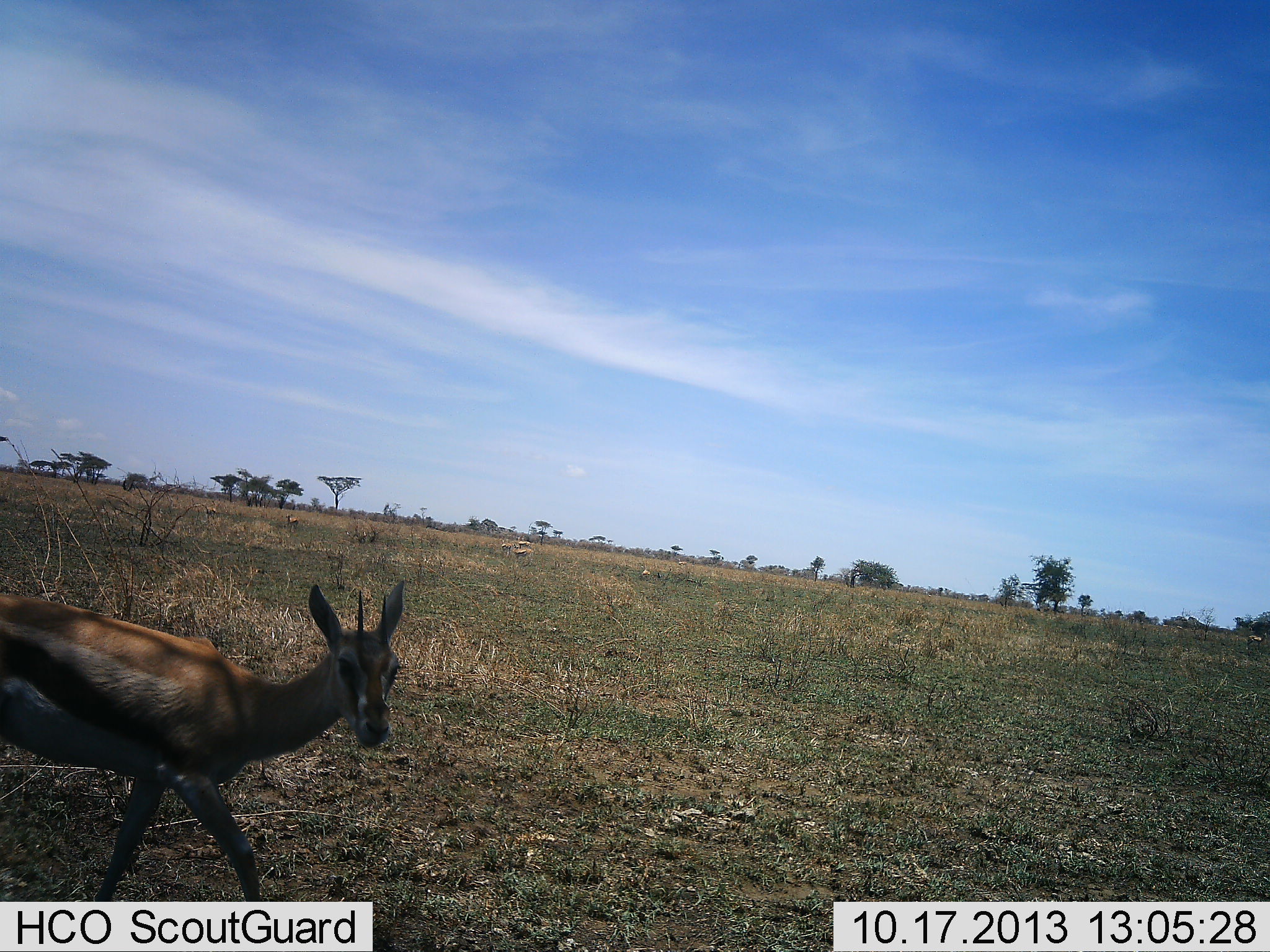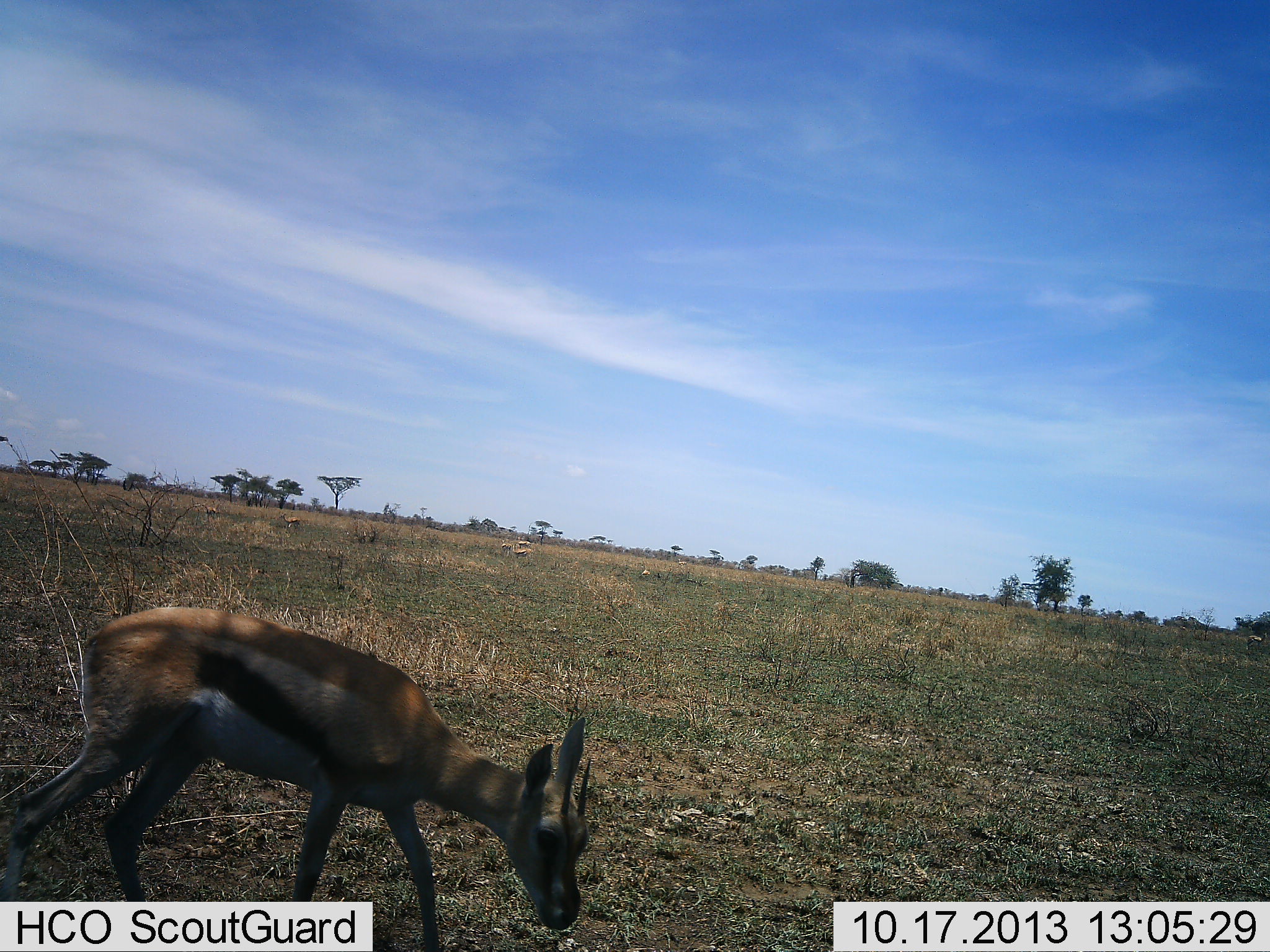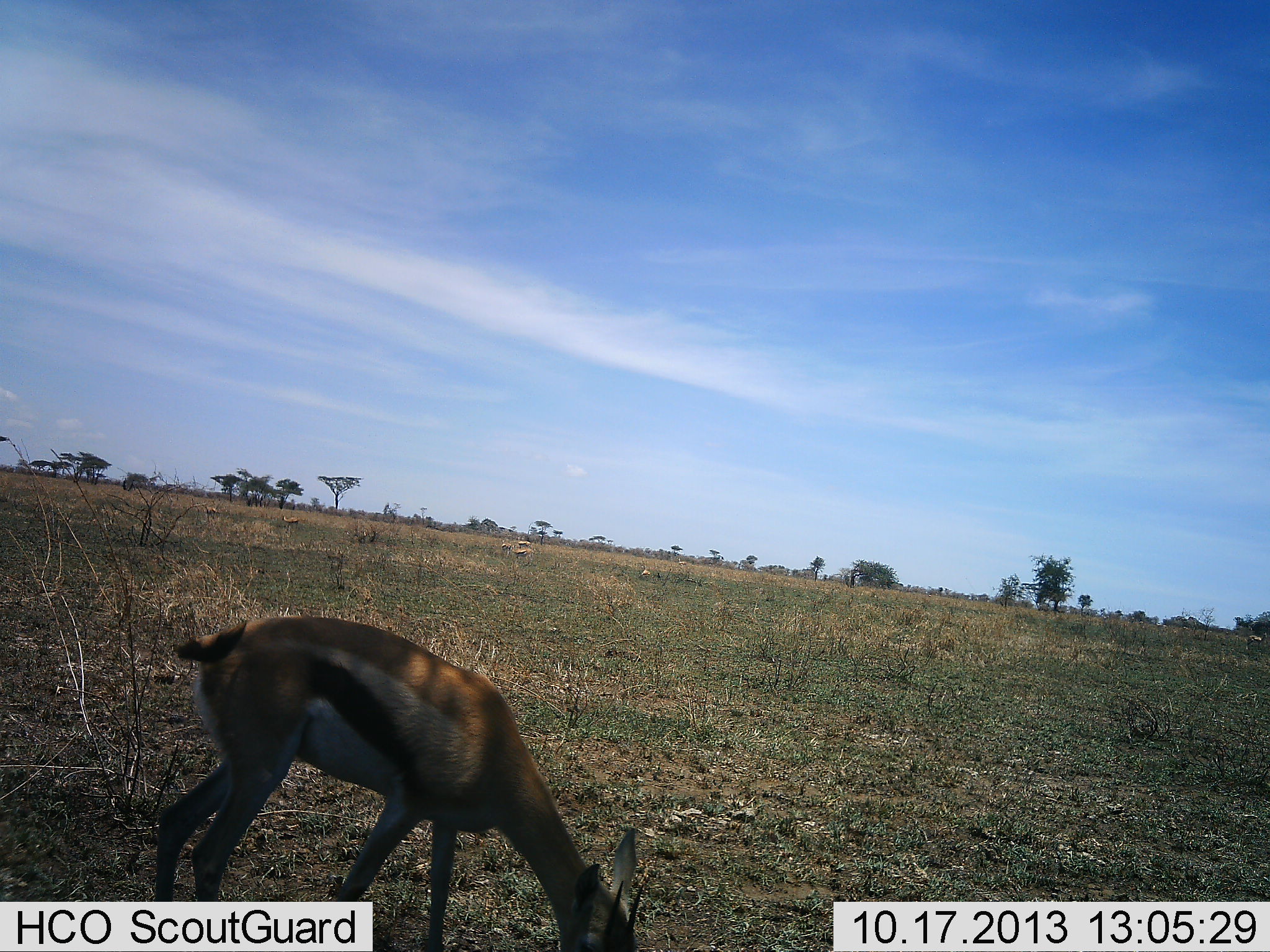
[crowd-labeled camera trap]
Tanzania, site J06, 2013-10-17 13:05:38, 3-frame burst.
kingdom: Animalia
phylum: Chordata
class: Mammalia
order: Artiodactyla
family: Bovidae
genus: Eudorcas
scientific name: Eudorcas thomsonii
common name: thomson's gazelle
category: gazellethomsons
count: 1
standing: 19%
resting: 0%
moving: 38%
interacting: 0%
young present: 3%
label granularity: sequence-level